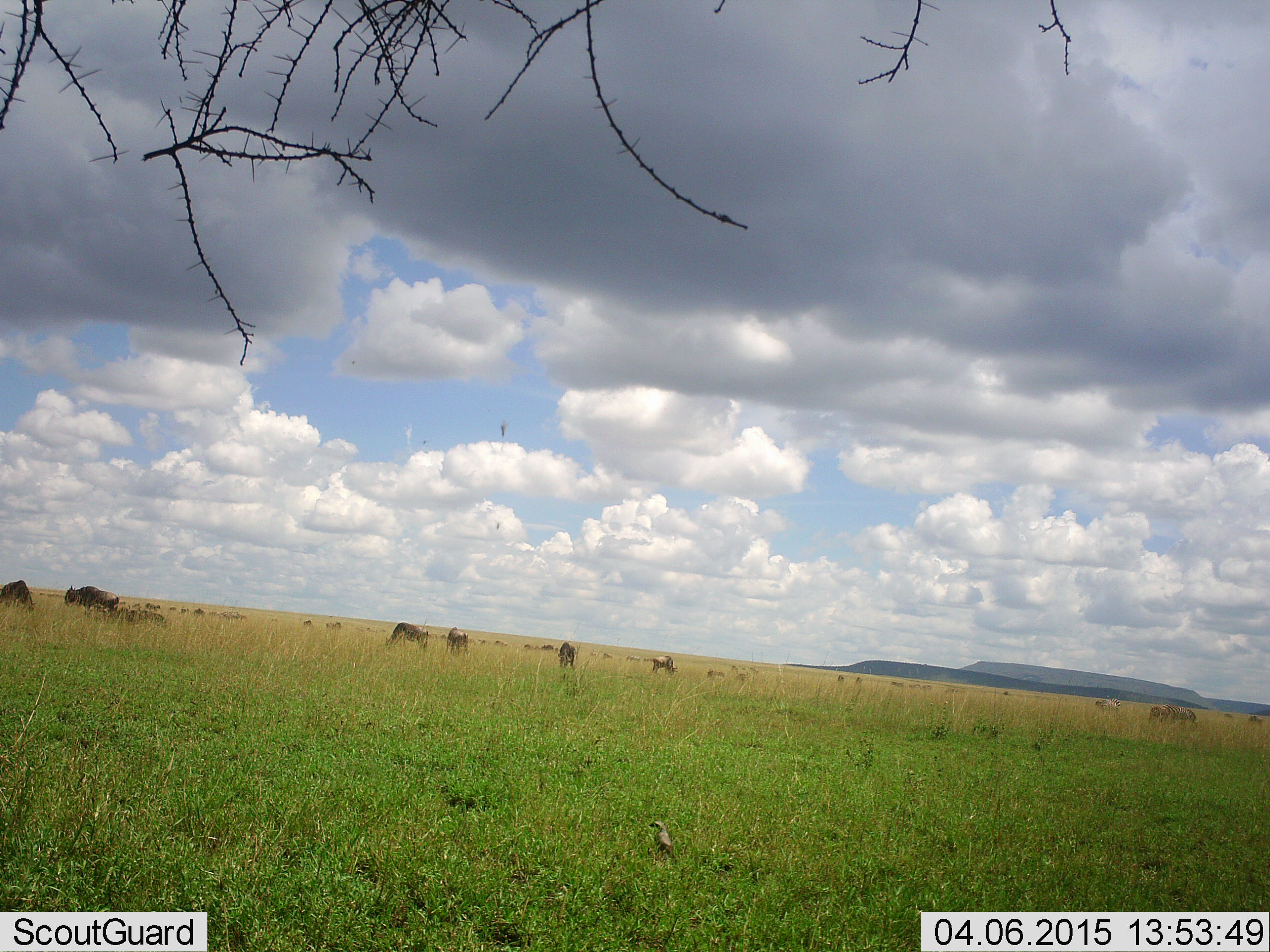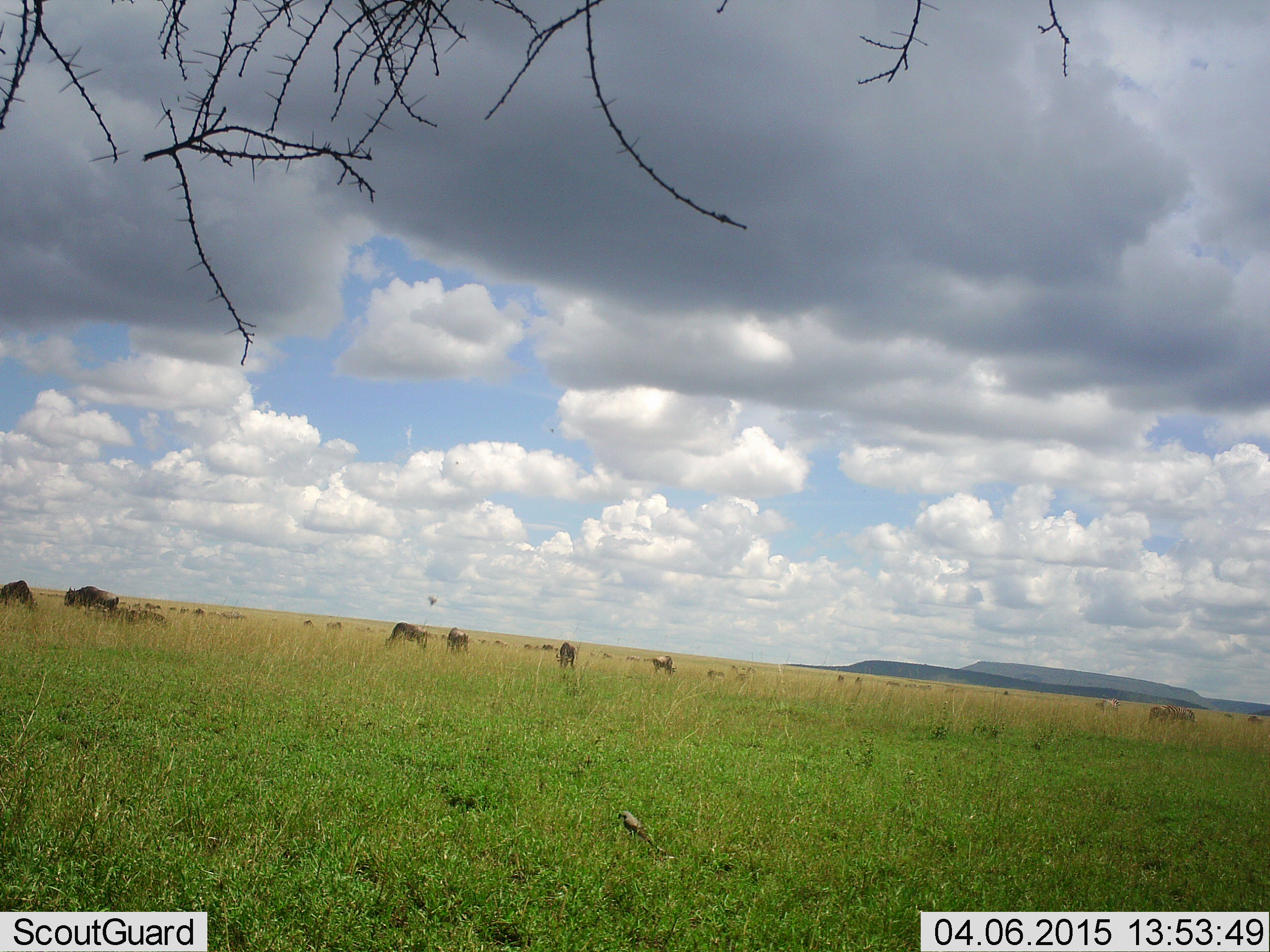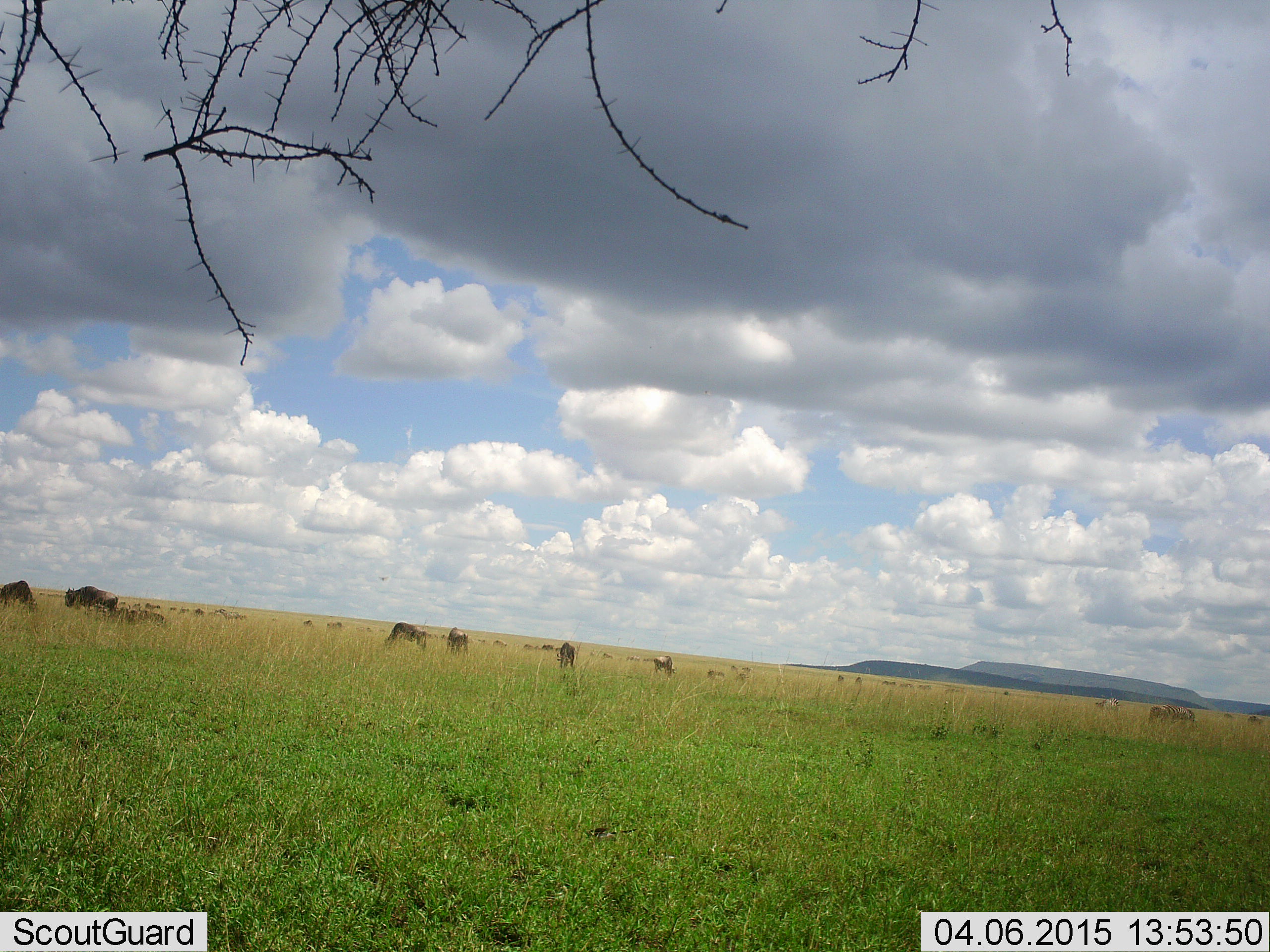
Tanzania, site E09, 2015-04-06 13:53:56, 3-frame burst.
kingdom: Animalia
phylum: Chordata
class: Aves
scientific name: Aves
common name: bird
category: otherbird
Otherbird (bird) (Aves), count 1. Behavior (volunteer vote fractions): standing 29%, resting 0%, moving 79%, interacting 0%. Young present (vote fraction): 0%. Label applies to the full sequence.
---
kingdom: Animalia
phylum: Chordata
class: Mammalia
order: Artiodactyla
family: Bovidae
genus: Connochaetes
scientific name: Connochaetes taurinus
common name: blue wildebeest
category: wildebeest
Wildebeest (blue wildebeest) (Connochaetes taurinus), count 11-50. Behavior (volunteer vote fractions): standing 65%, resting 10%, moving 15%, interacting 0%. Young present (vote fraction): 0%. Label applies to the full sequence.